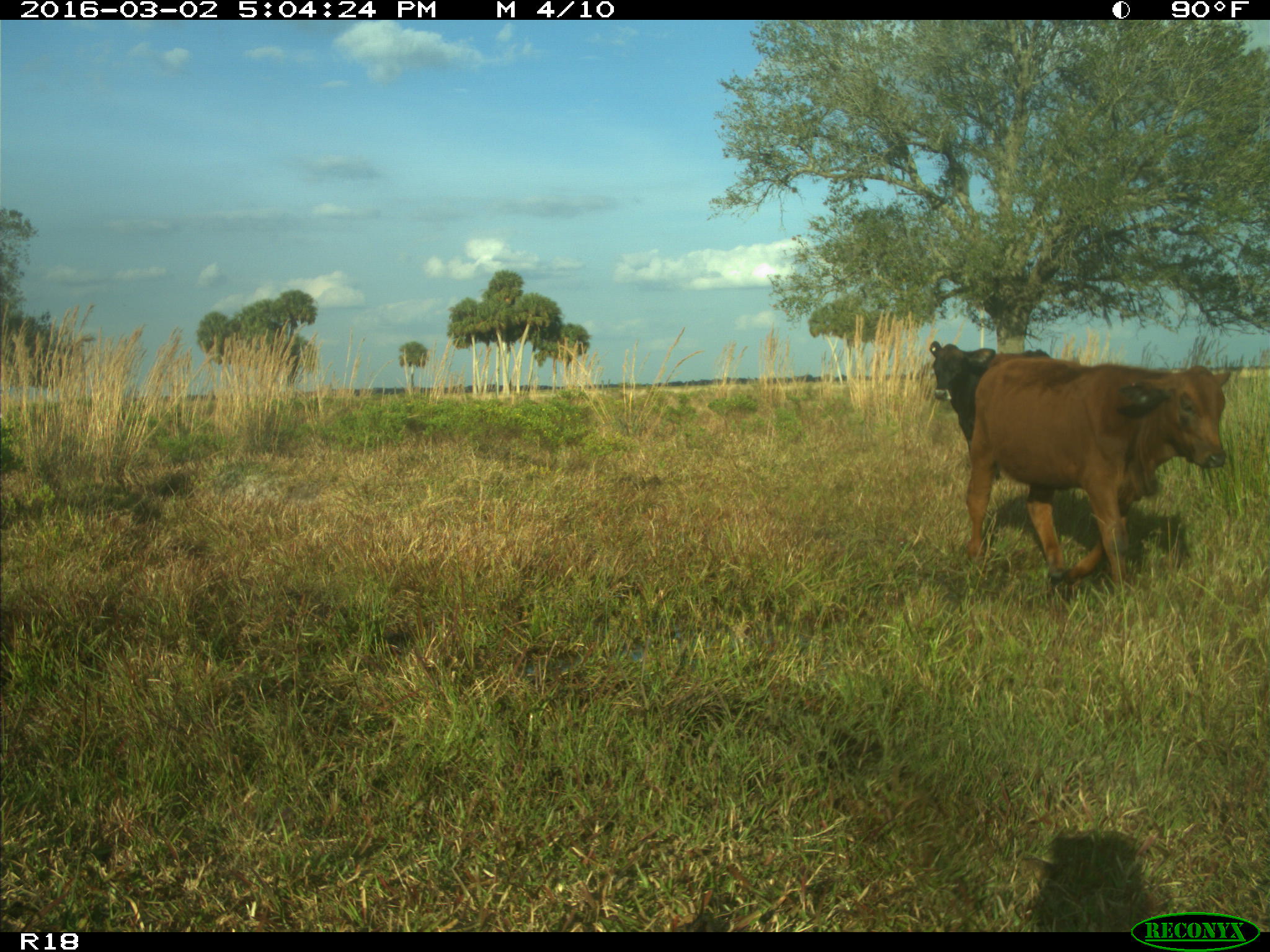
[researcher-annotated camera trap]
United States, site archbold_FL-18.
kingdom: Animalia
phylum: Chordata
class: Mammalia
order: Artiodactyla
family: Bovidae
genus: Bos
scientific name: Bos taurus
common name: domestic cow